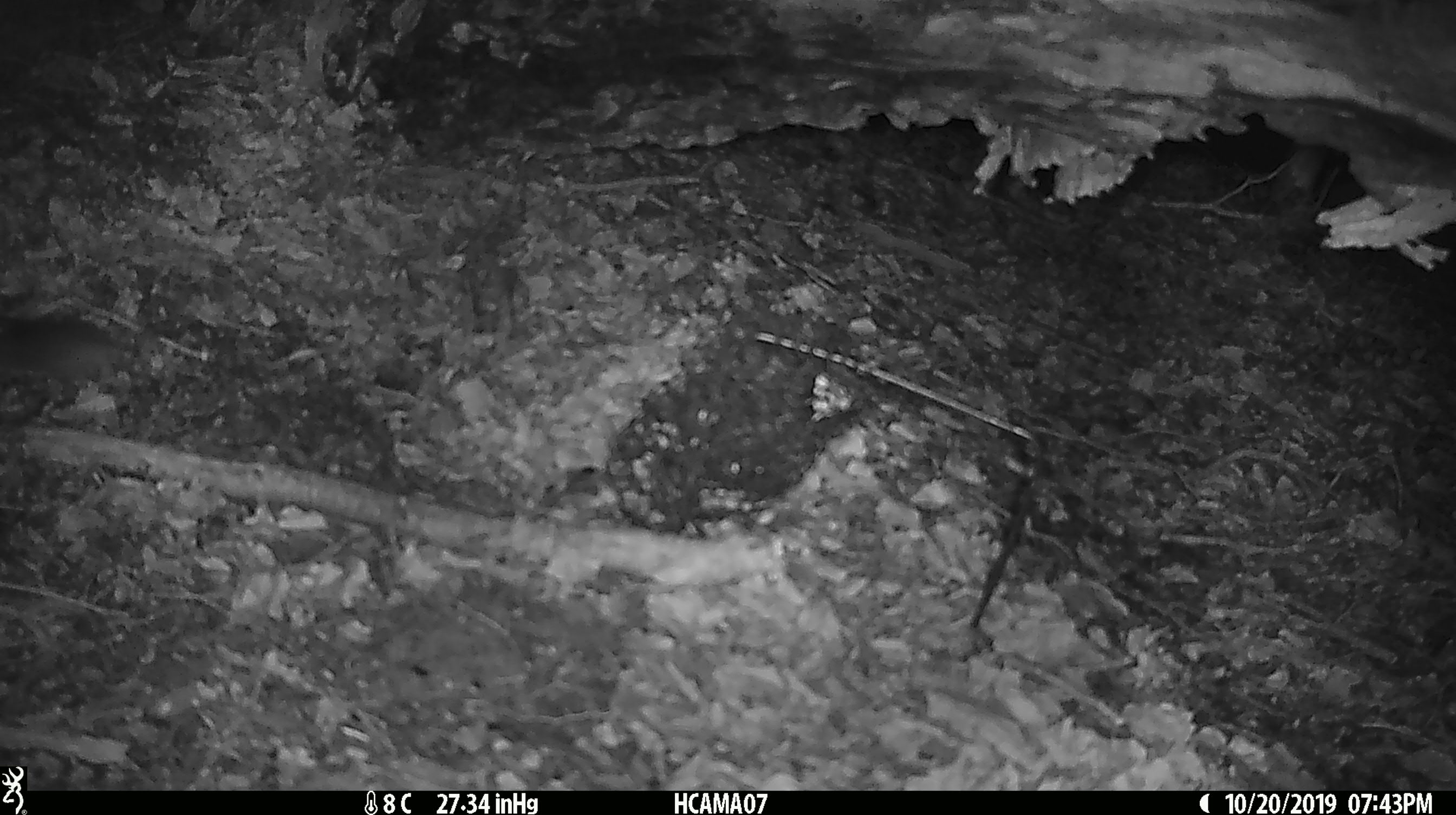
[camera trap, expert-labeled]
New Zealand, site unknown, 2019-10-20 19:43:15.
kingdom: Animalia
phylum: Chordata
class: Mammalia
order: Rodentia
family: Muridae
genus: Mus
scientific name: Mus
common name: mouse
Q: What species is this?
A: Mouse (Mus).